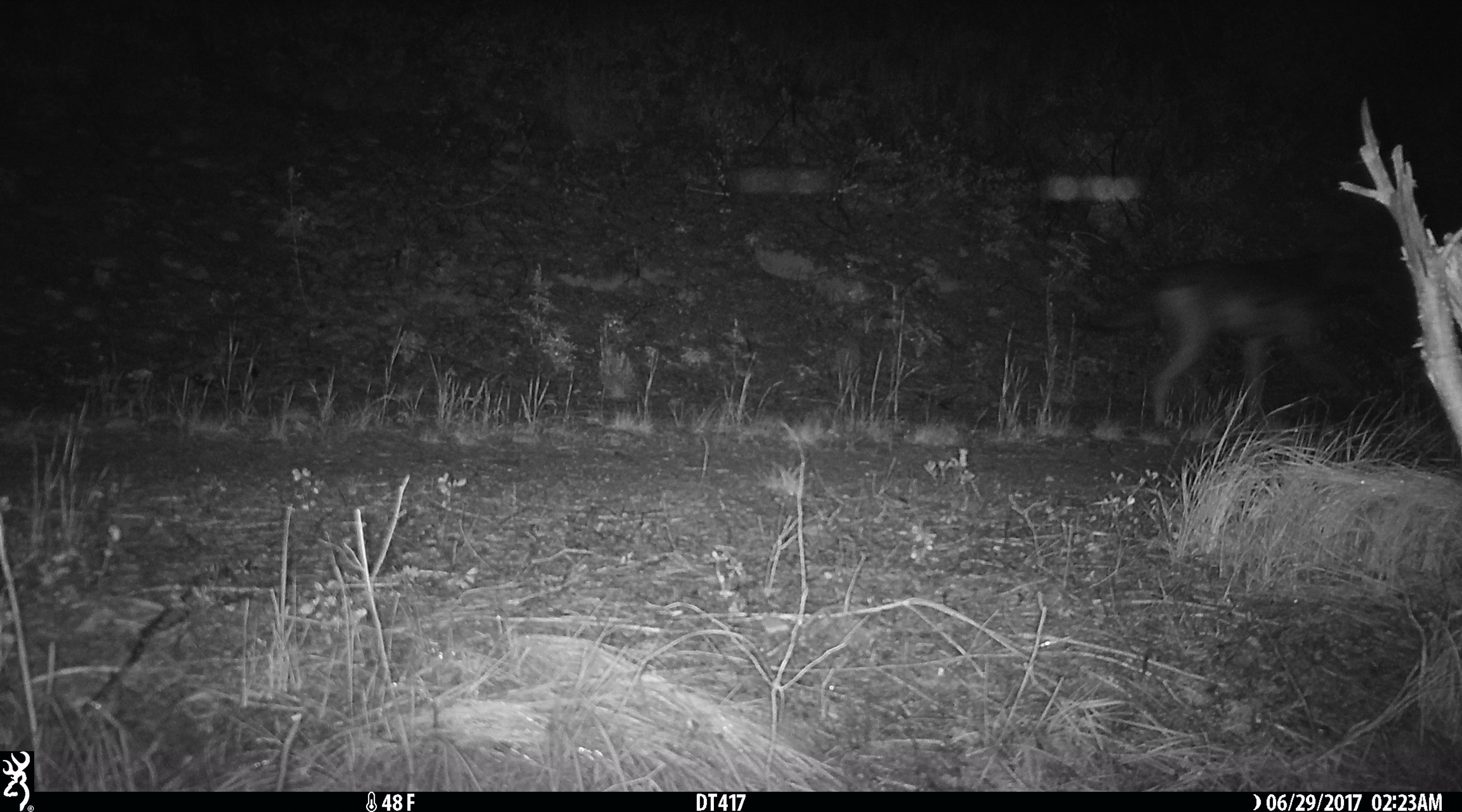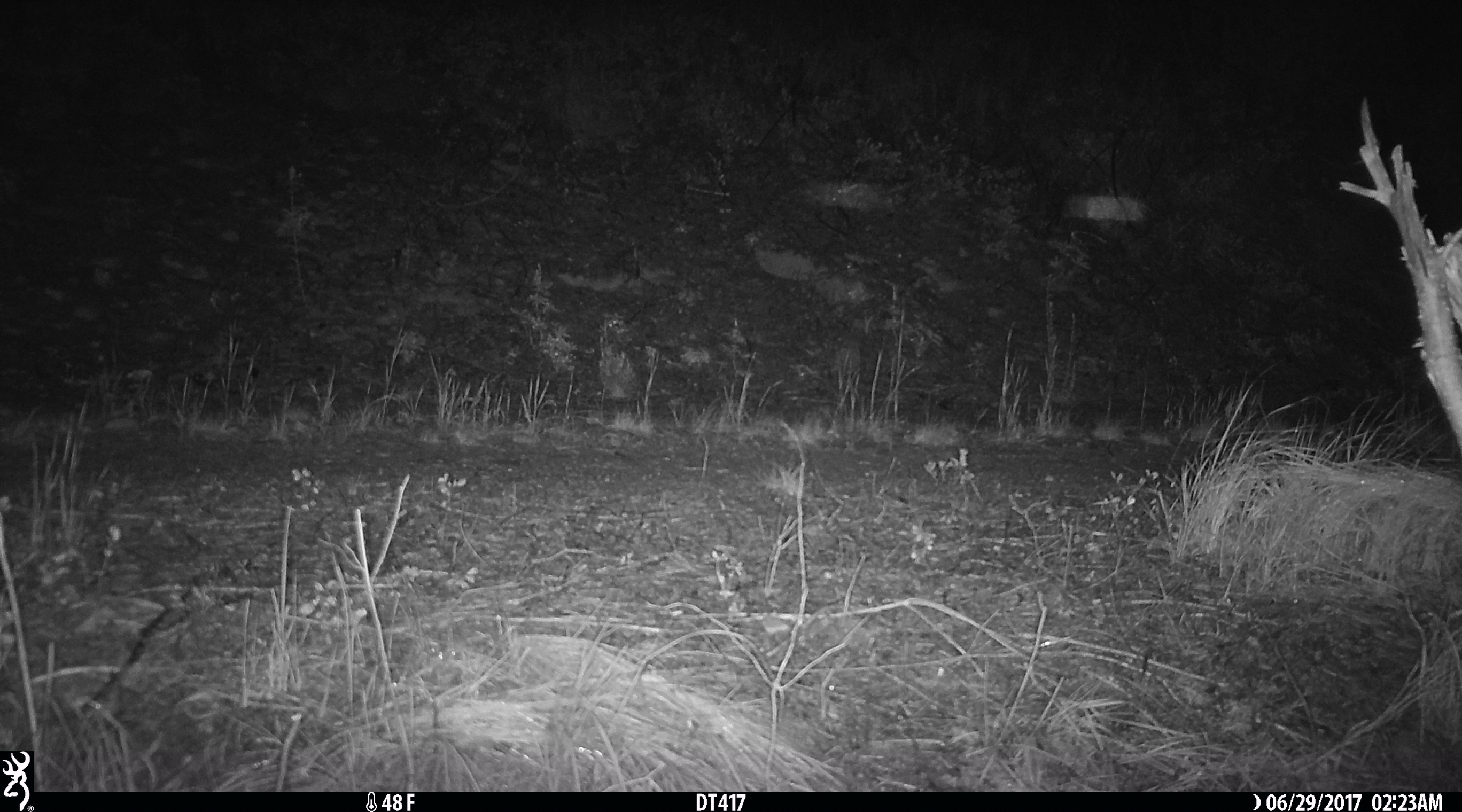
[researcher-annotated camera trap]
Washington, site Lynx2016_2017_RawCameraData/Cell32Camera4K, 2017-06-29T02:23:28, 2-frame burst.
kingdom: Animalia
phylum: Chordata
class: Mammalia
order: Carnivora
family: Canidae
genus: Canis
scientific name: Canis lupus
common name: gray wolf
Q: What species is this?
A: Canis lupus (gray wolf).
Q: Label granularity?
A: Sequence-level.